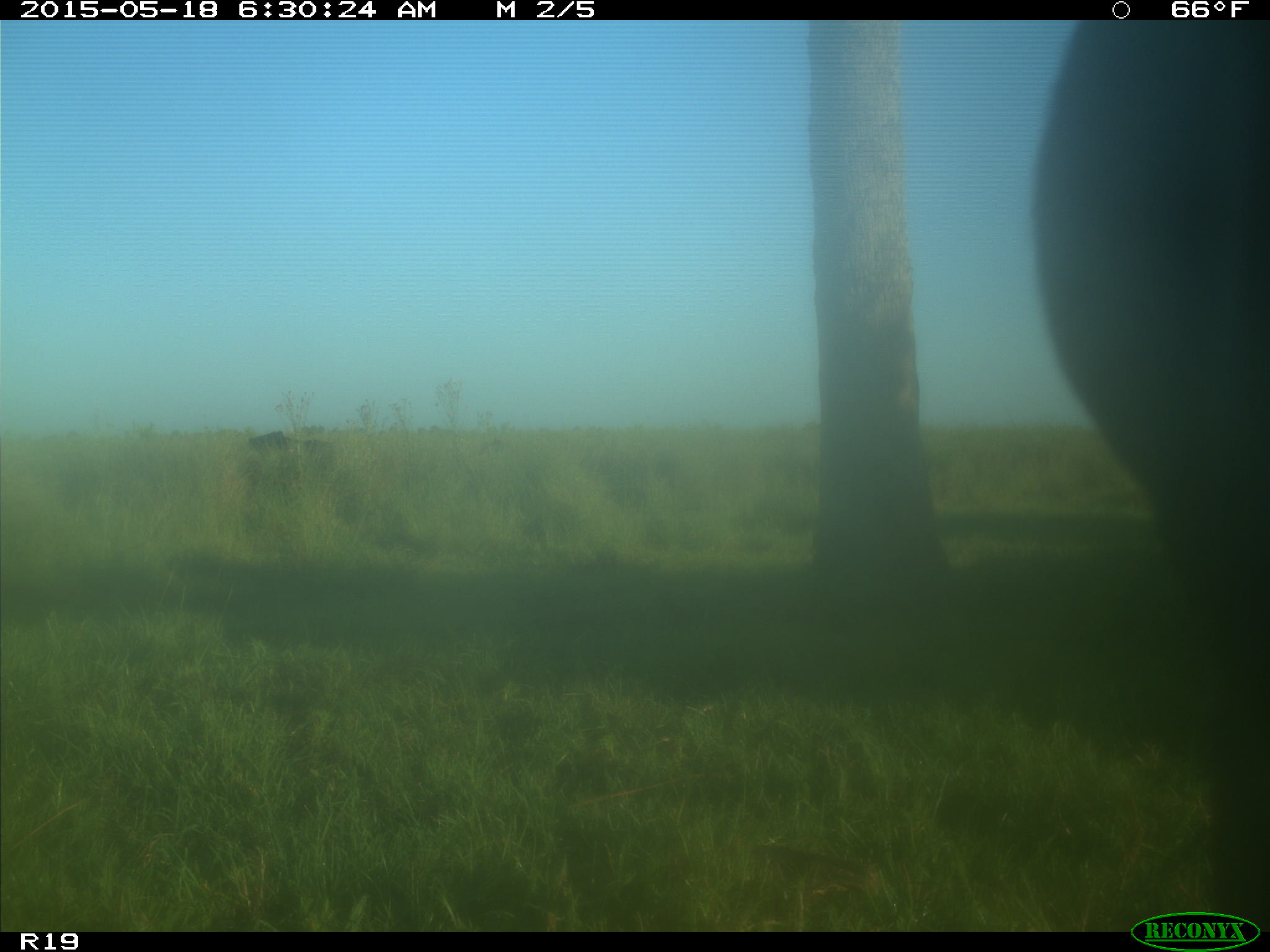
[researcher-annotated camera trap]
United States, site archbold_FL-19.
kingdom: Animalia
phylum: Chordata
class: Mammalia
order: Artiodactyla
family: Bovidae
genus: Bos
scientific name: Bos taurus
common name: domestic cow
Bos taurus (domestic cow).